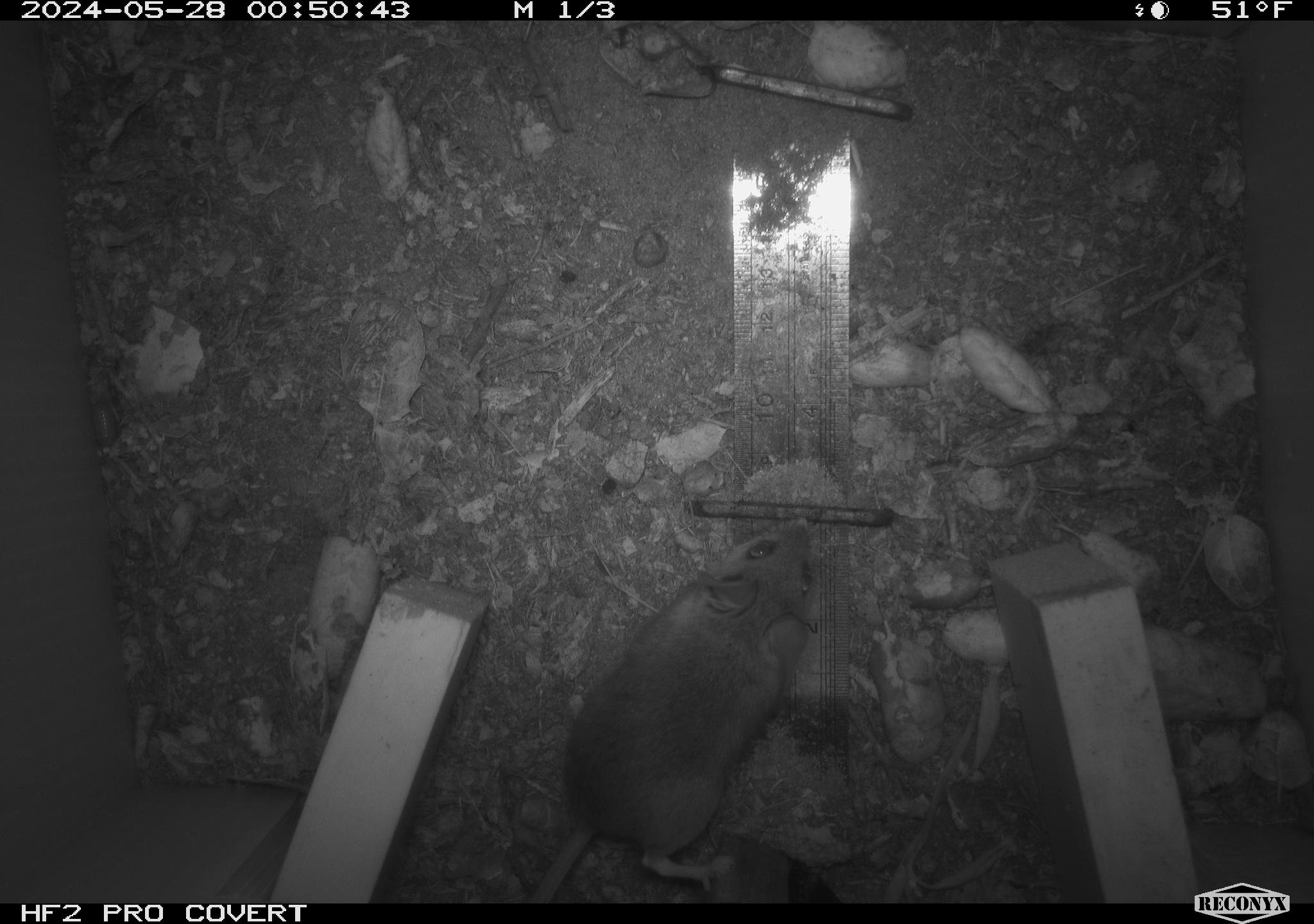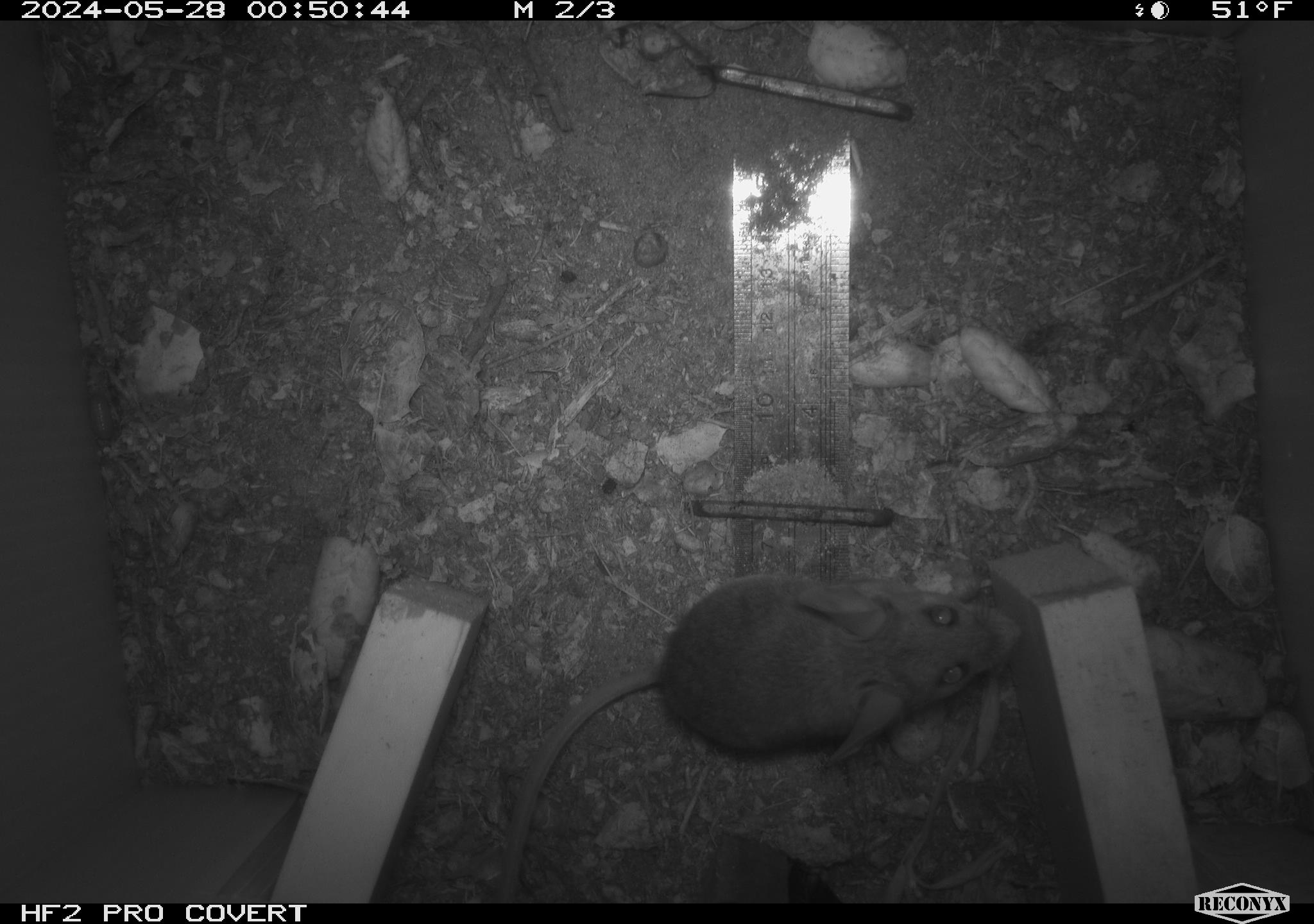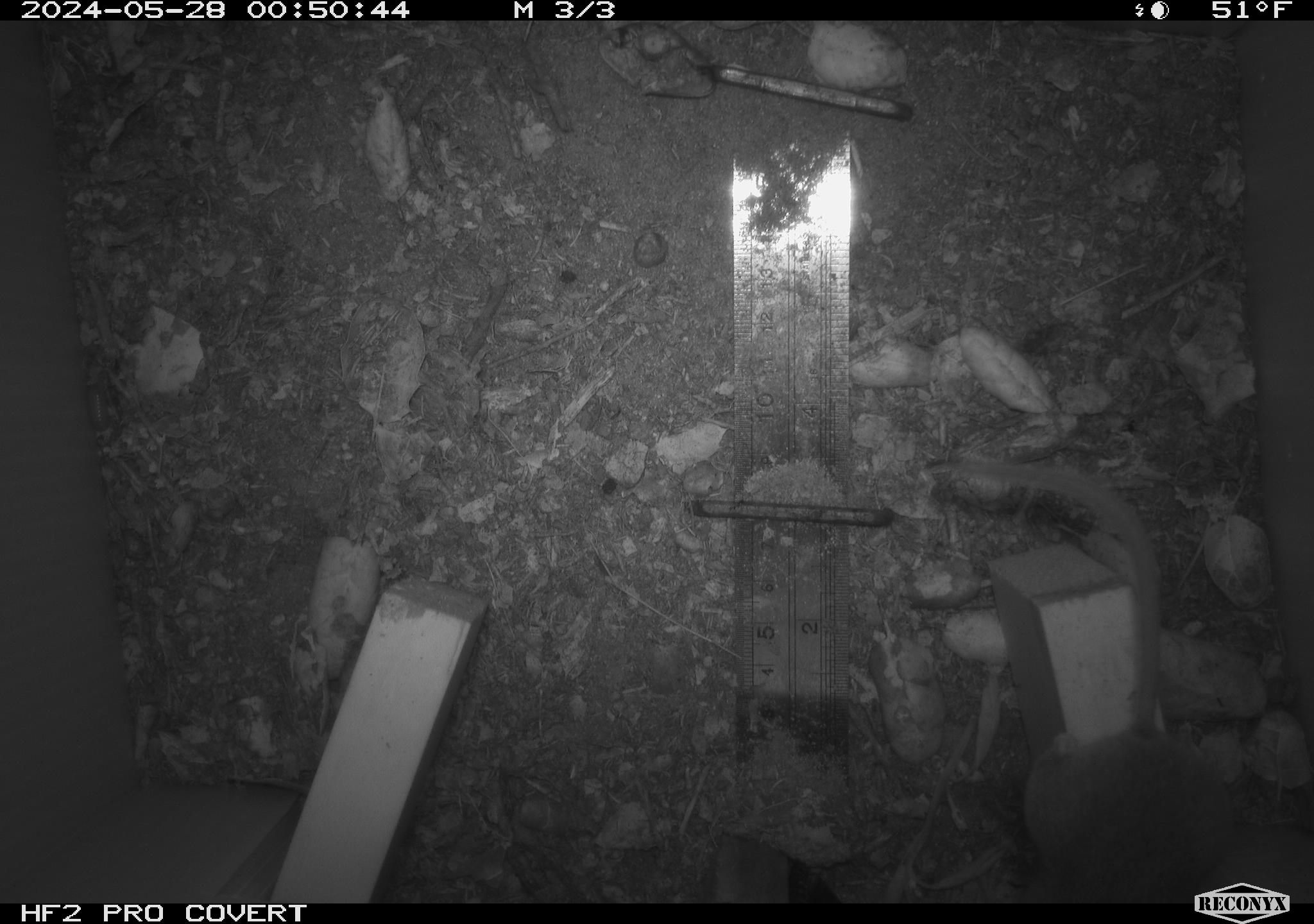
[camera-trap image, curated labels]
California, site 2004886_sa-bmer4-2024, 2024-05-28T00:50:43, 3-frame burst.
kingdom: Animalia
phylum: Chordata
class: Mammalia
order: Rodentia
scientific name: Rodentia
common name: mouse species